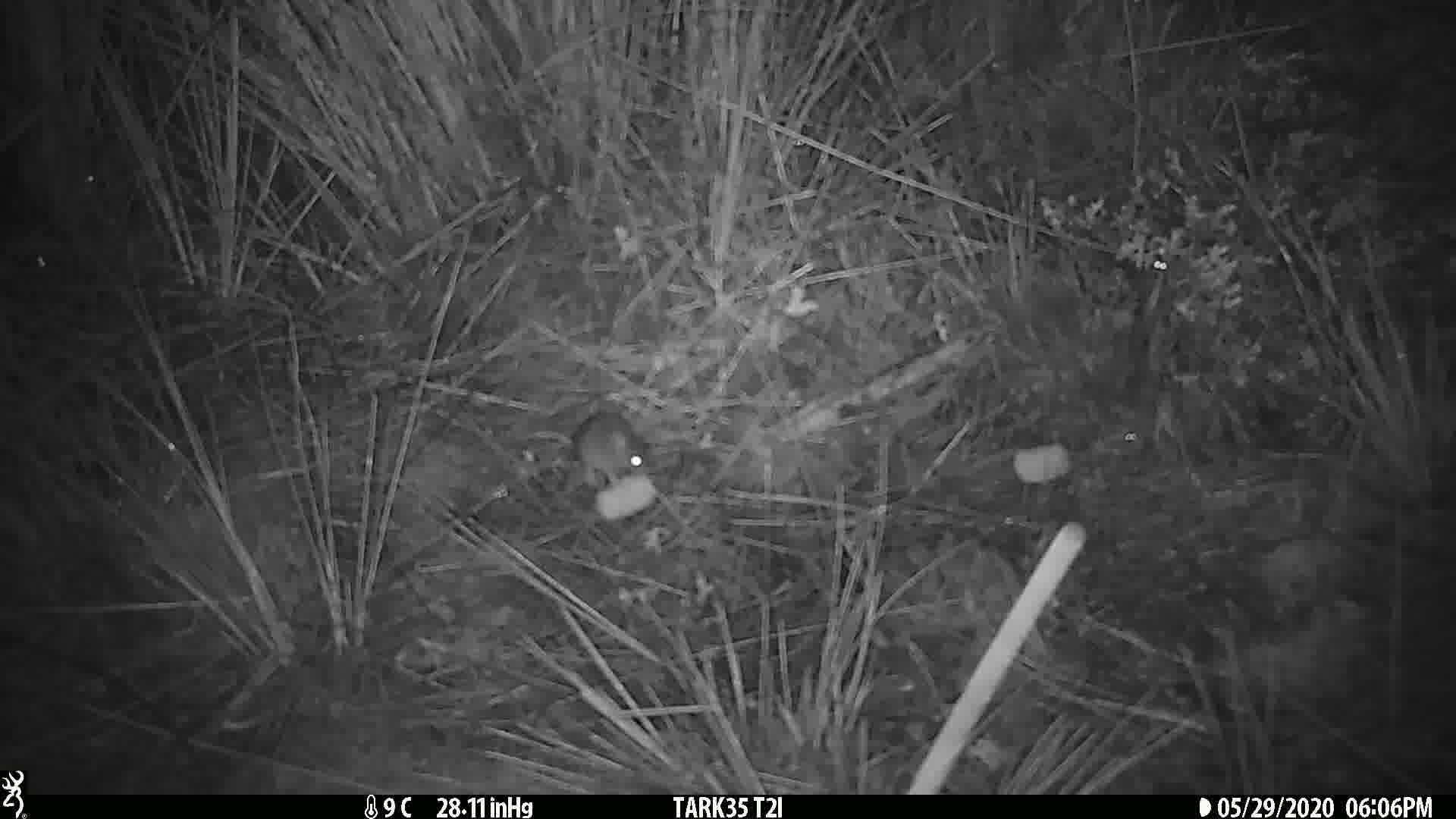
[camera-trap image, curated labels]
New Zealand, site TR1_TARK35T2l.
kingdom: Animalia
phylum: Chordata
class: Mammalia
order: Rodentia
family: Muridae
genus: Mus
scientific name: Mus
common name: mouse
Mouse (Mus).